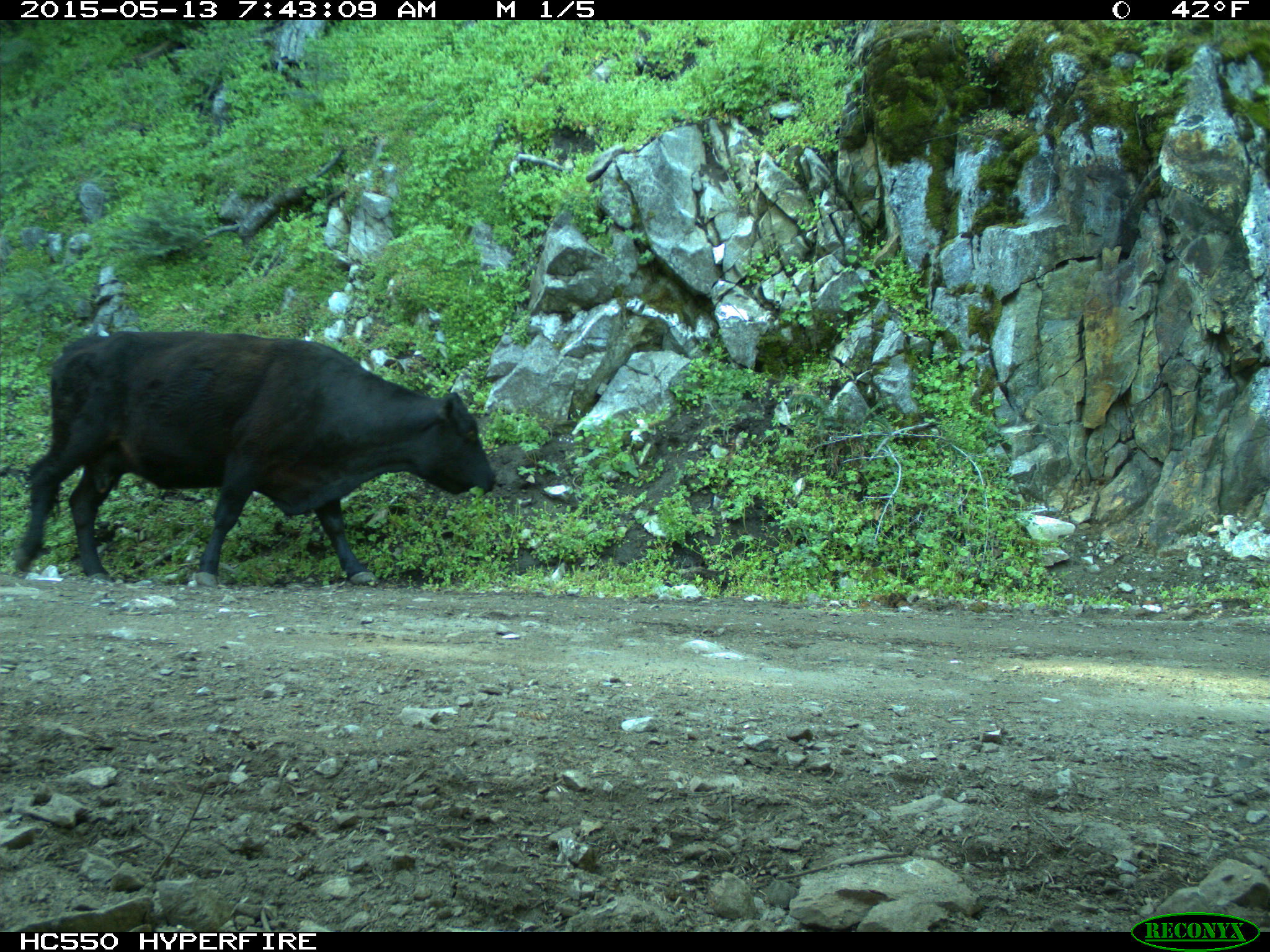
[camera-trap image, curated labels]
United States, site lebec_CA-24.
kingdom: Animalia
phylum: Chordata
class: Mammalia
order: Artiodactyla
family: Bovidae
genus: Bos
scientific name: Bos taurus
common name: domestic cow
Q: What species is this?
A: Bos taurus (domestic cow).